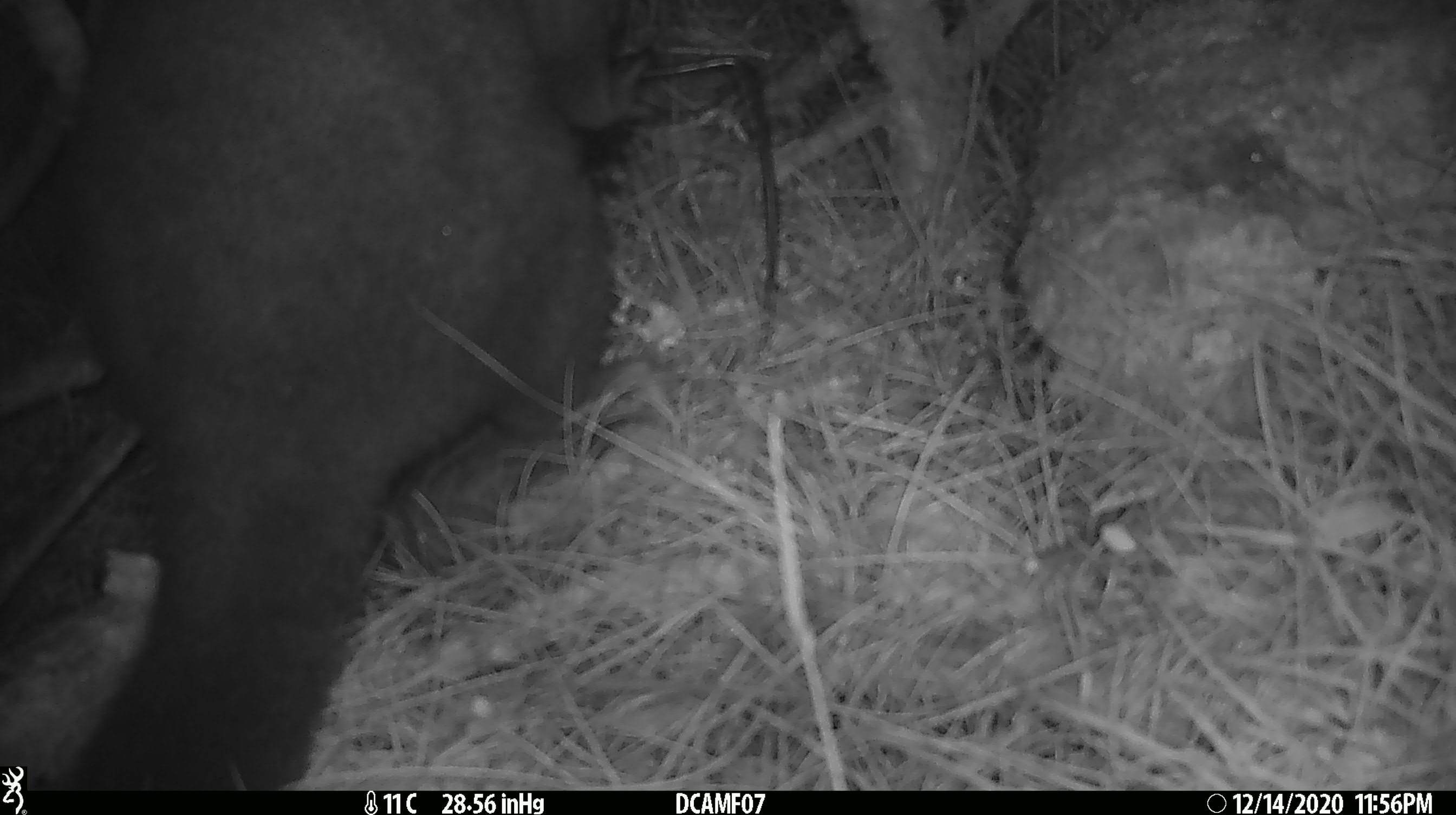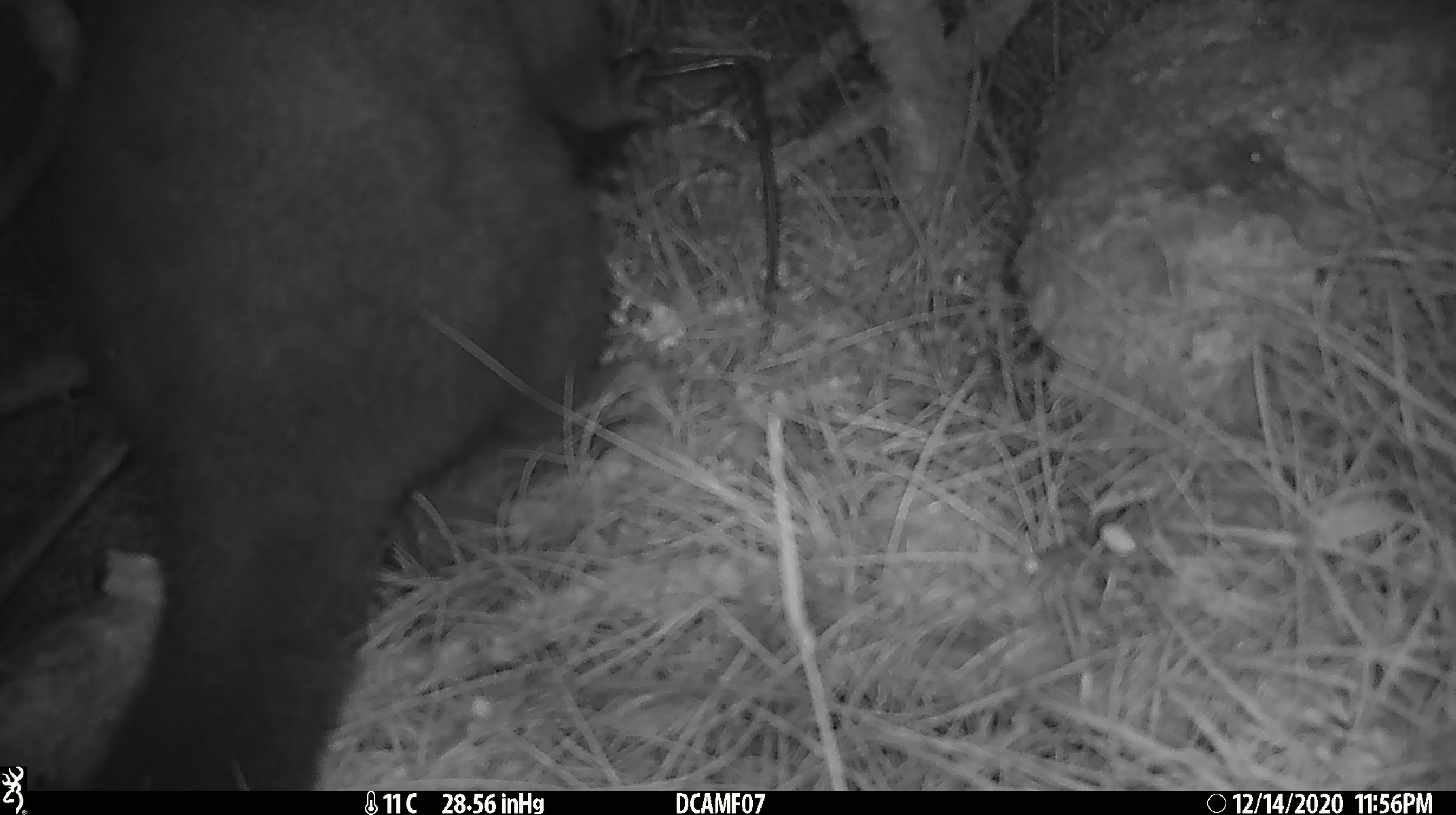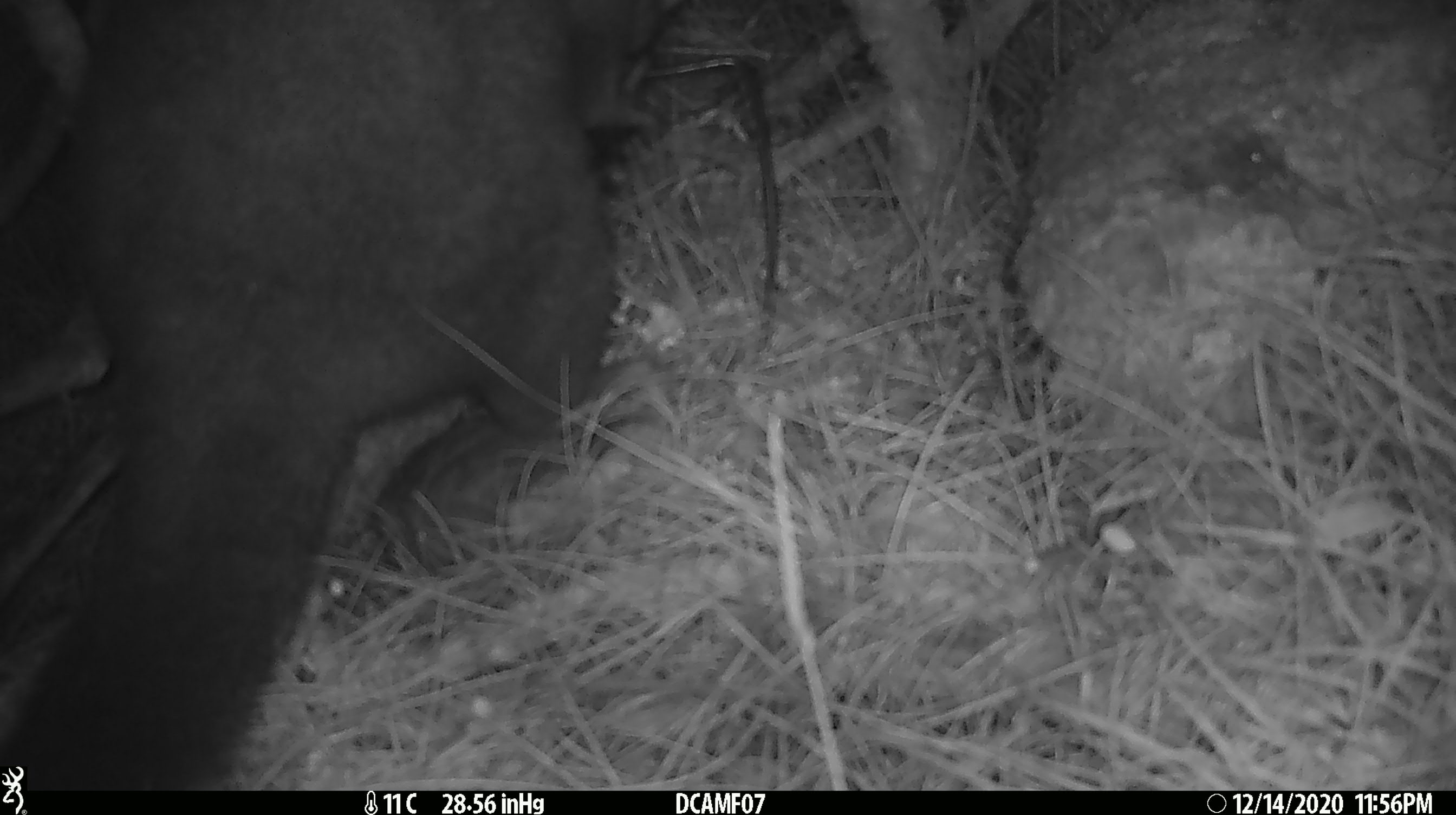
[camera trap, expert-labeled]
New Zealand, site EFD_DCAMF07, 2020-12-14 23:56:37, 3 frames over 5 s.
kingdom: Animalia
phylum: Chordata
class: Mammalia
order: Diprotodontia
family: Phalangeridae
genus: Trichosurus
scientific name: Trichosurus vulpecula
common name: common brushtail possum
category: possum